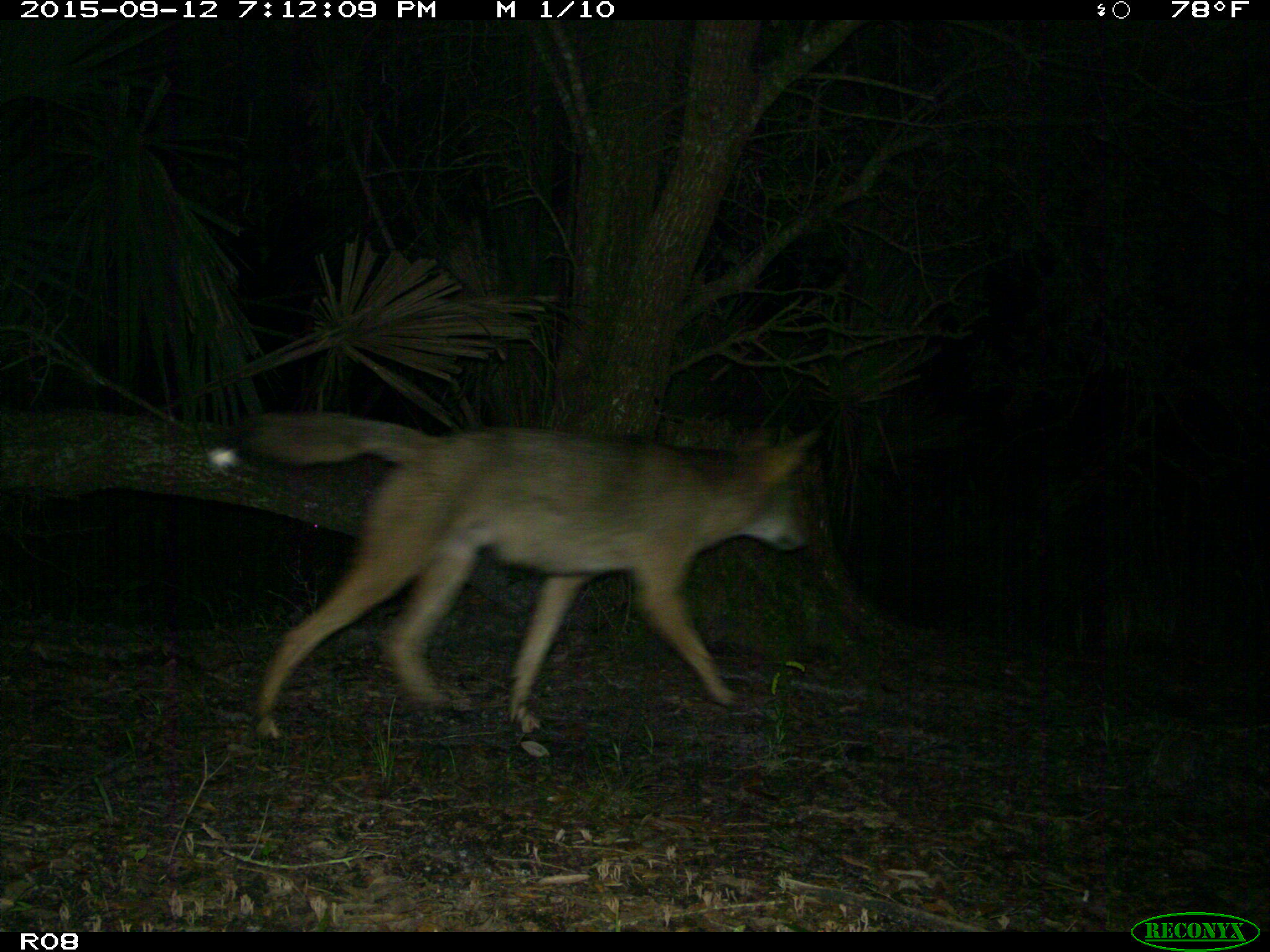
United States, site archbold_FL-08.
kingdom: Animalia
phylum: Chordata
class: Mammalia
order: Carnivora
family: Canidae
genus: Canis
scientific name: Canis latrans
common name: coyote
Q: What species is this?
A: Canis latrans (coyote).